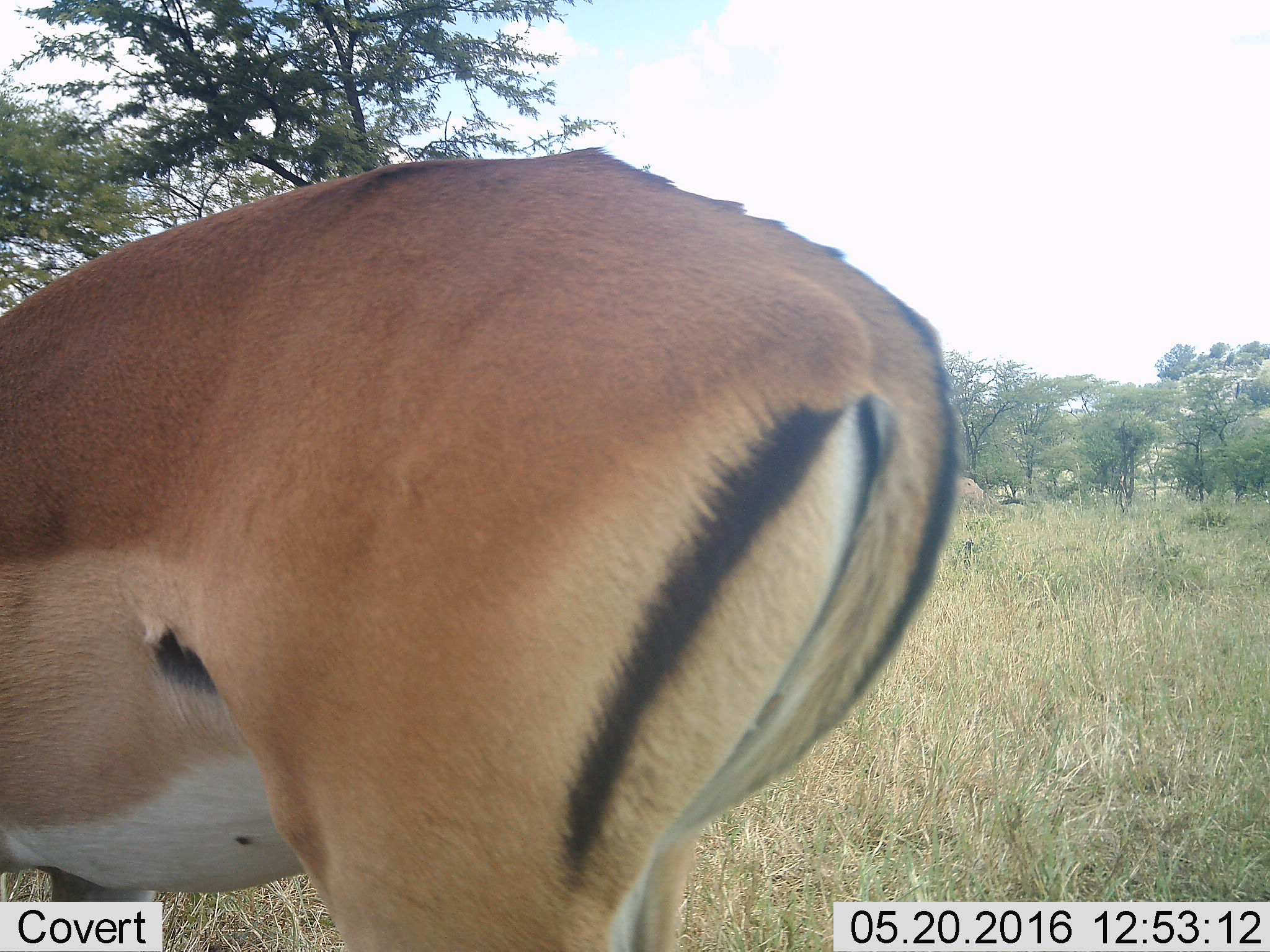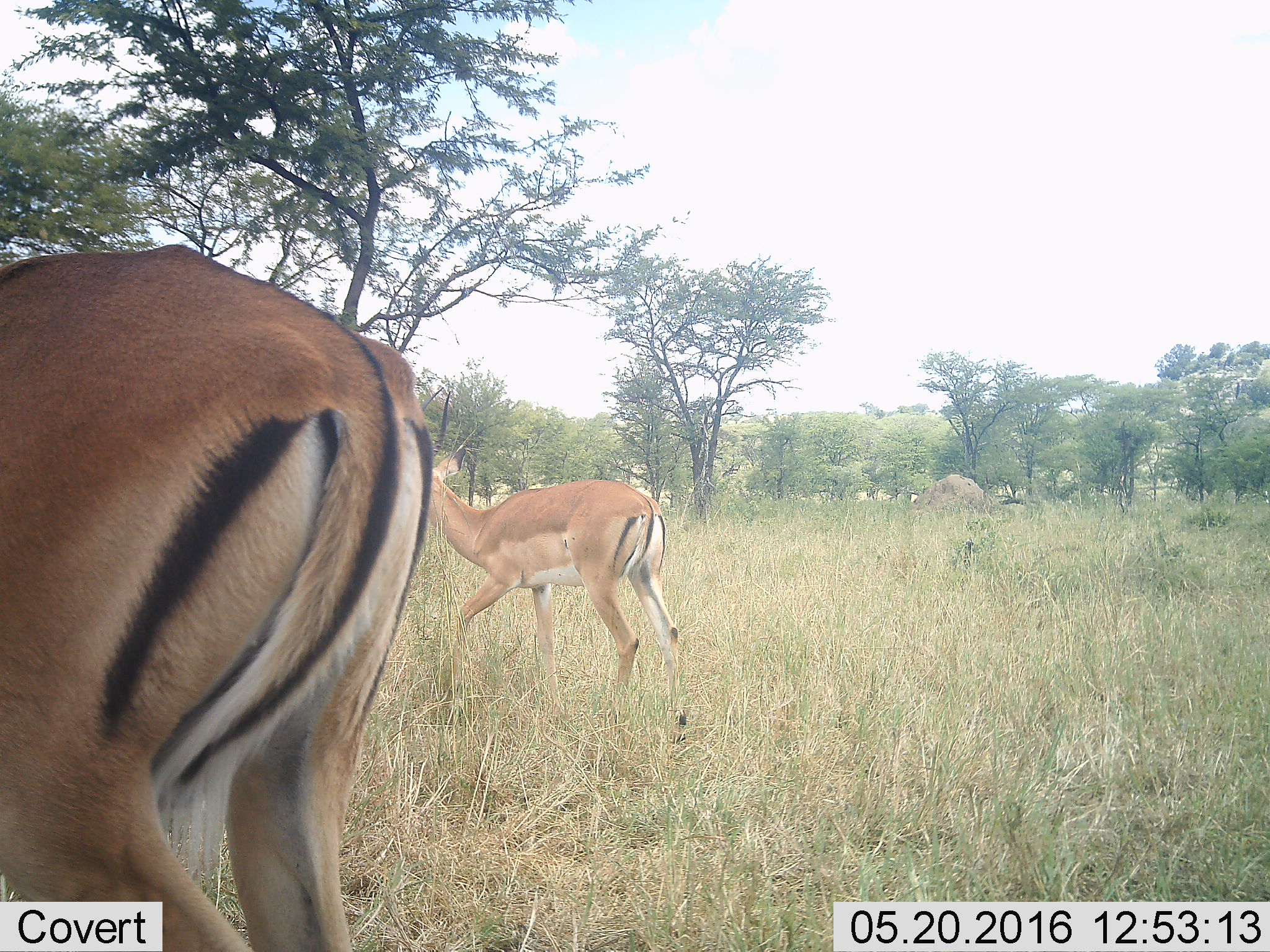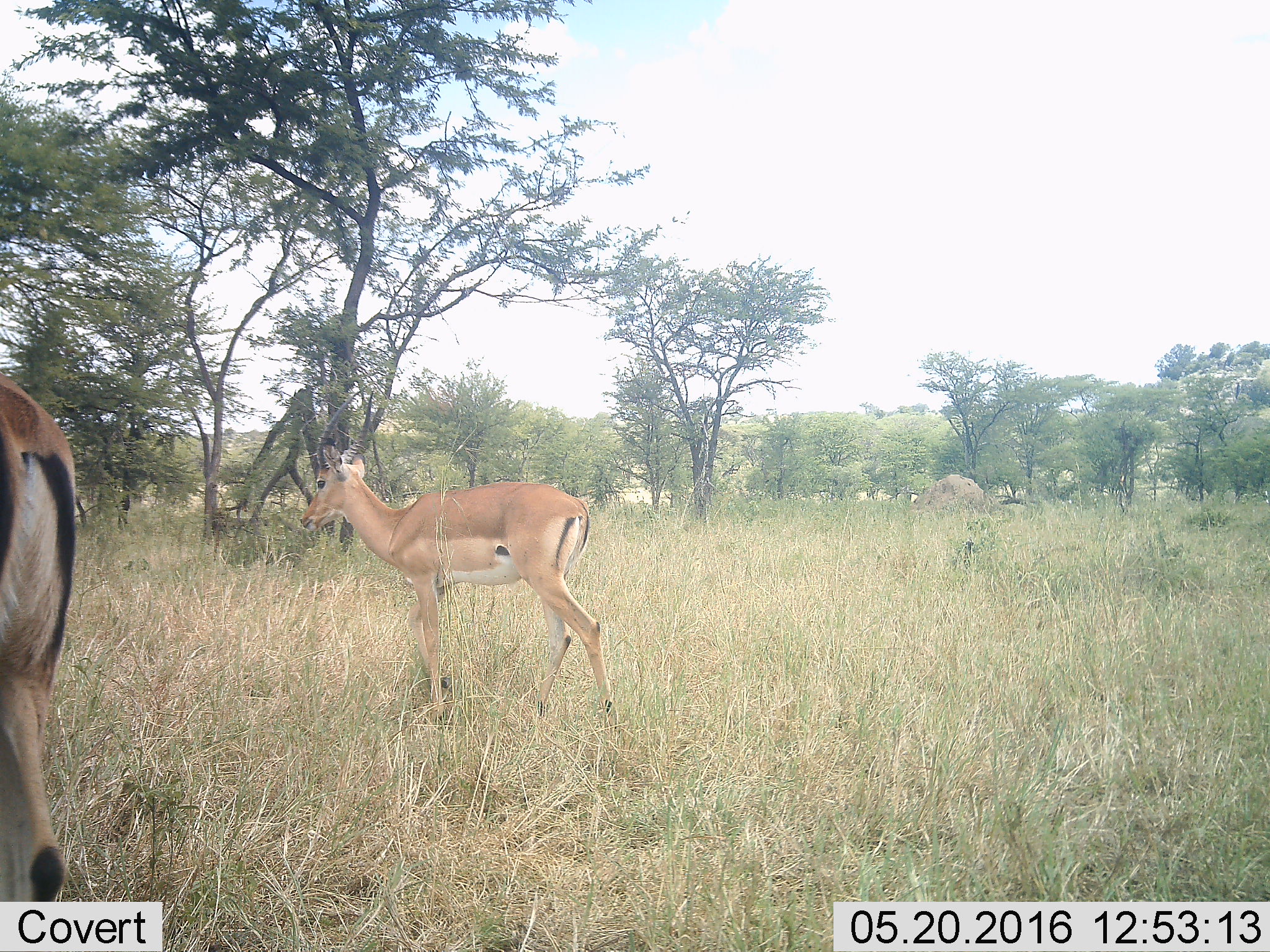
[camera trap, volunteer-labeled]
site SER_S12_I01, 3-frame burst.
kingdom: Animalia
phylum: Chordata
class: Mammalia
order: Artiodactyla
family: Bovidae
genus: Eudorcas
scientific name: Eudorcas thomsonii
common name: thomson's gazelle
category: gazellethomsons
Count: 1.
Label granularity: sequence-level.